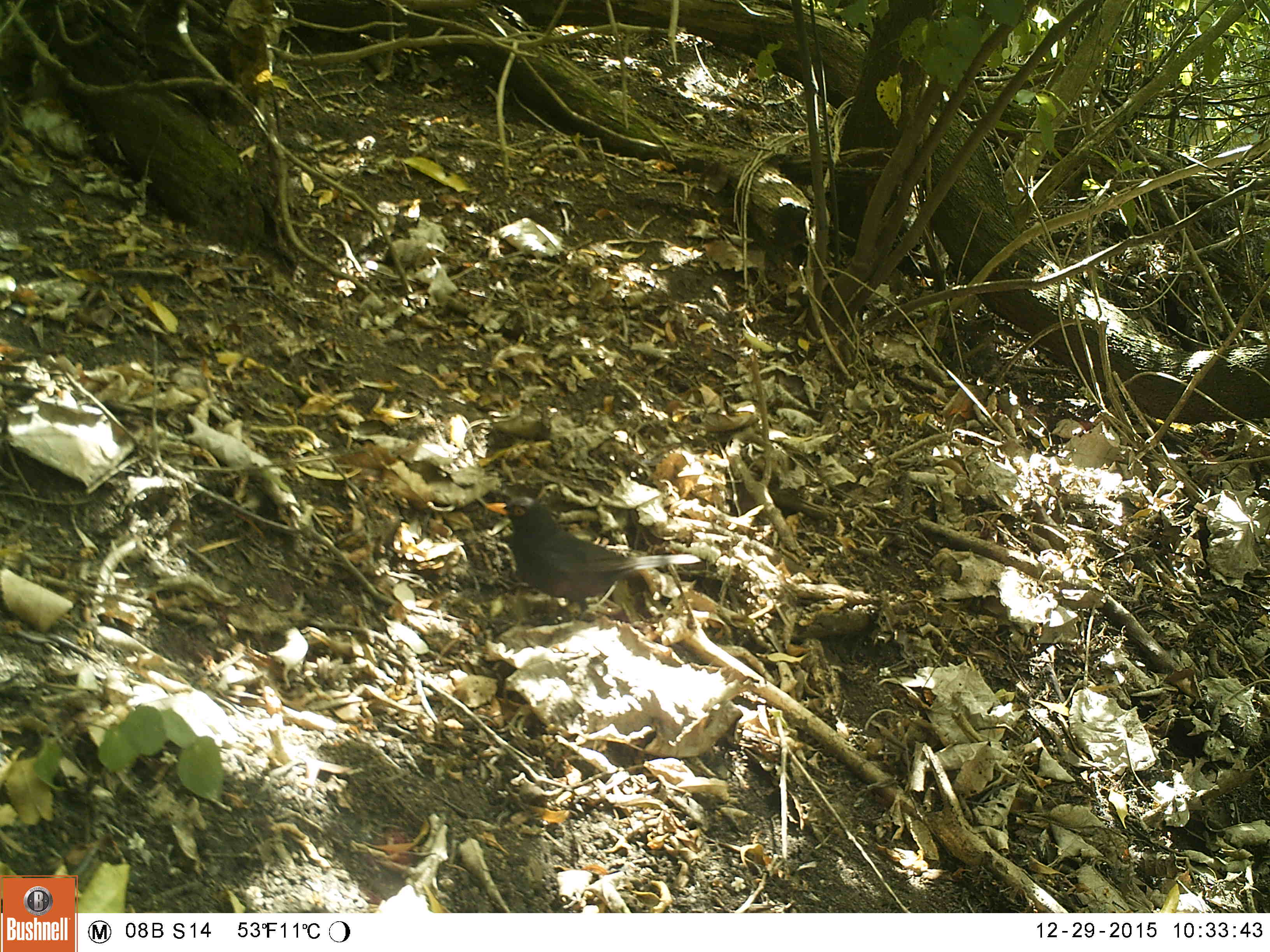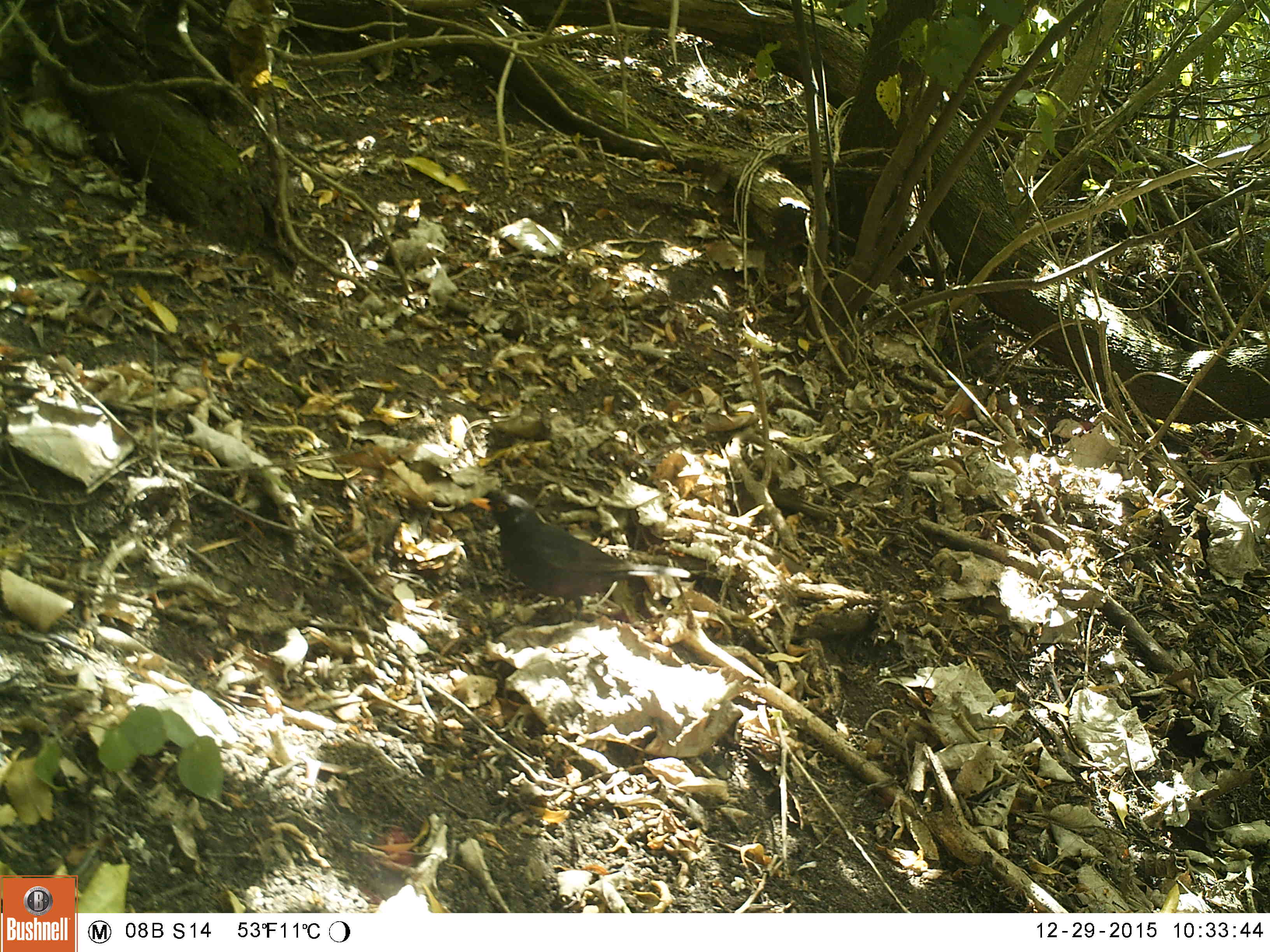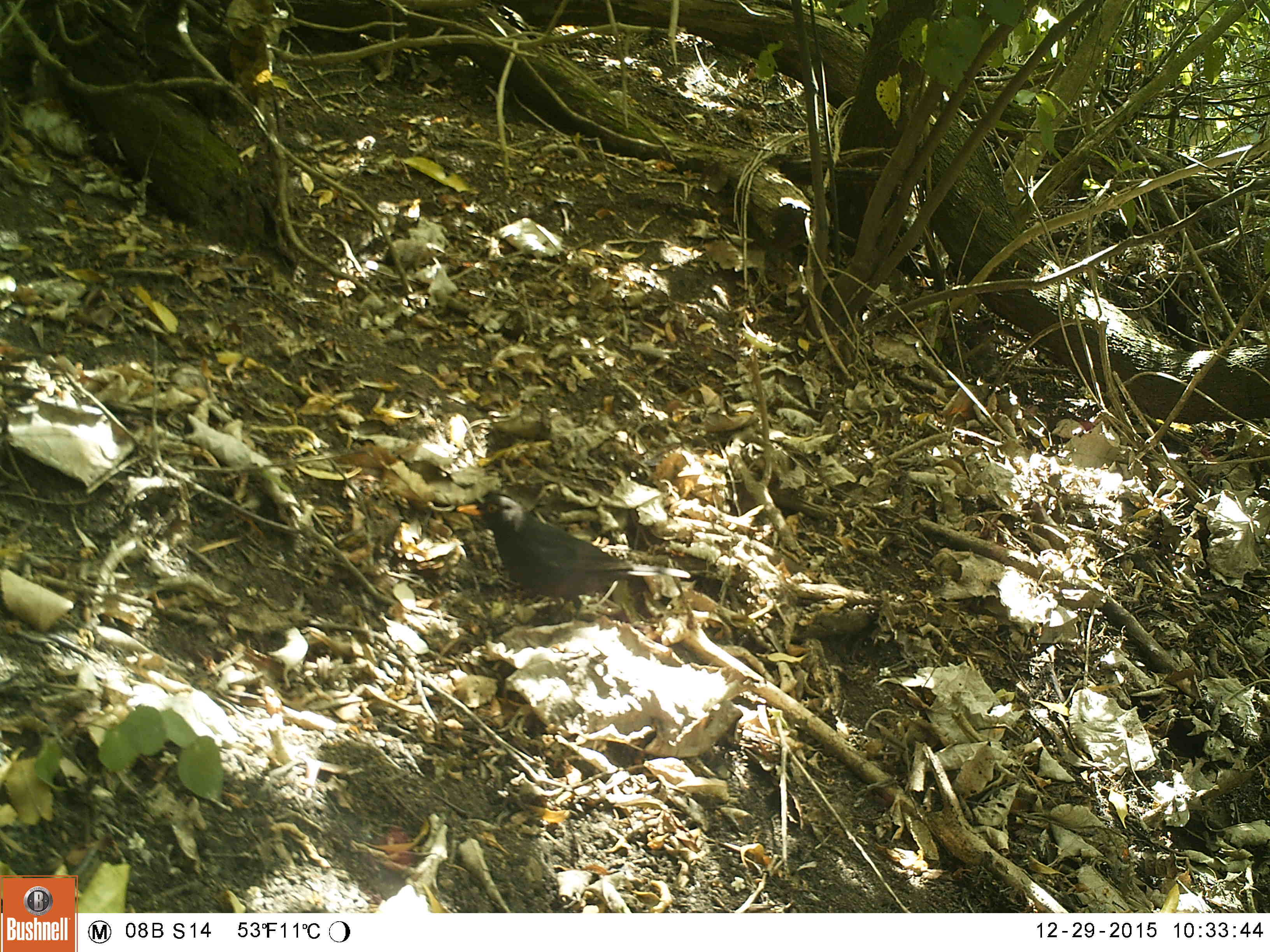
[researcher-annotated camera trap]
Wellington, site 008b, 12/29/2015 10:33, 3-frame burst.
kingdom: Animalia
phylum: Chordata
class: Aves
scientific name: Aves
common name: bird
Bird (Aves).